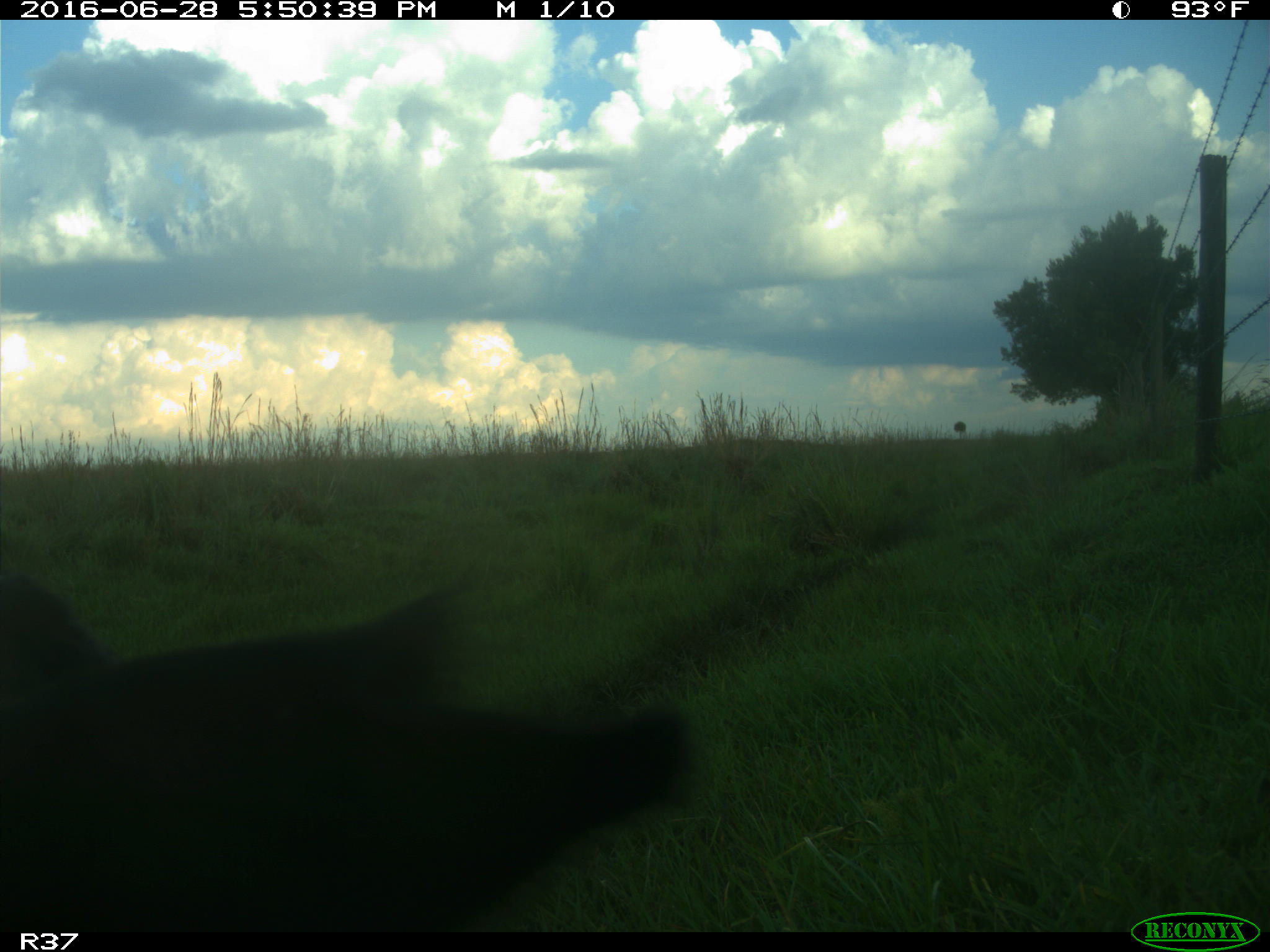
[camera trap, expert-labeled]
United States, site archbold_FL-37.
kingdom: Animalia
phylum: Chordata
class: Mammalia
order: Artiodactyla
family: Bovidae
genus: Bos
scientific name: Bos taurus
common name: domestic cow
Bos taurus (domestic cow).